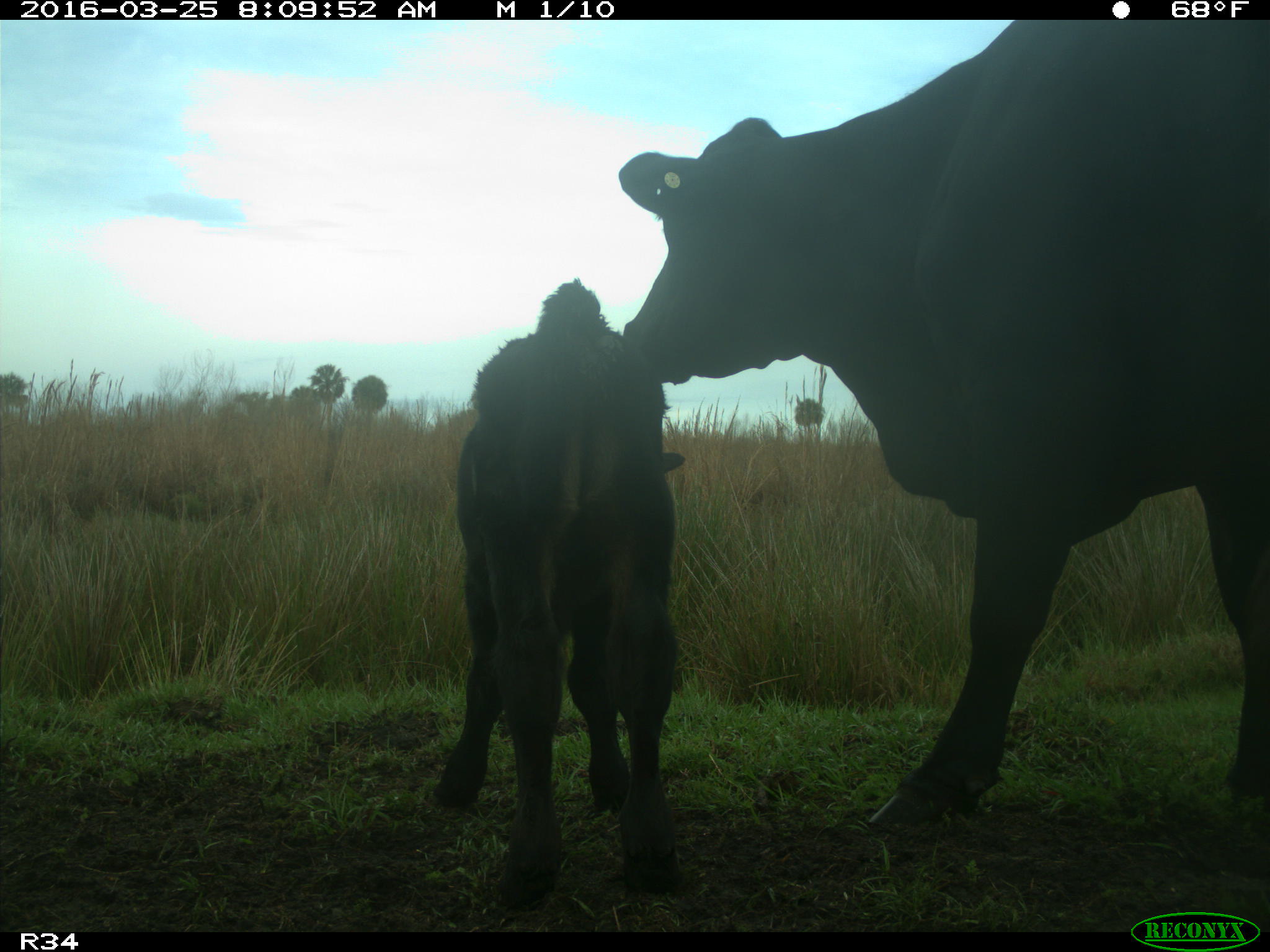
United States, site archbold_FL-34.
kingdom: Animalia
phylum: Chordata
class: Mammalia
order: Artiodactyla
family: Bovidae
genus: Bos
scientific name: Bos taurus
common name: domestic cow